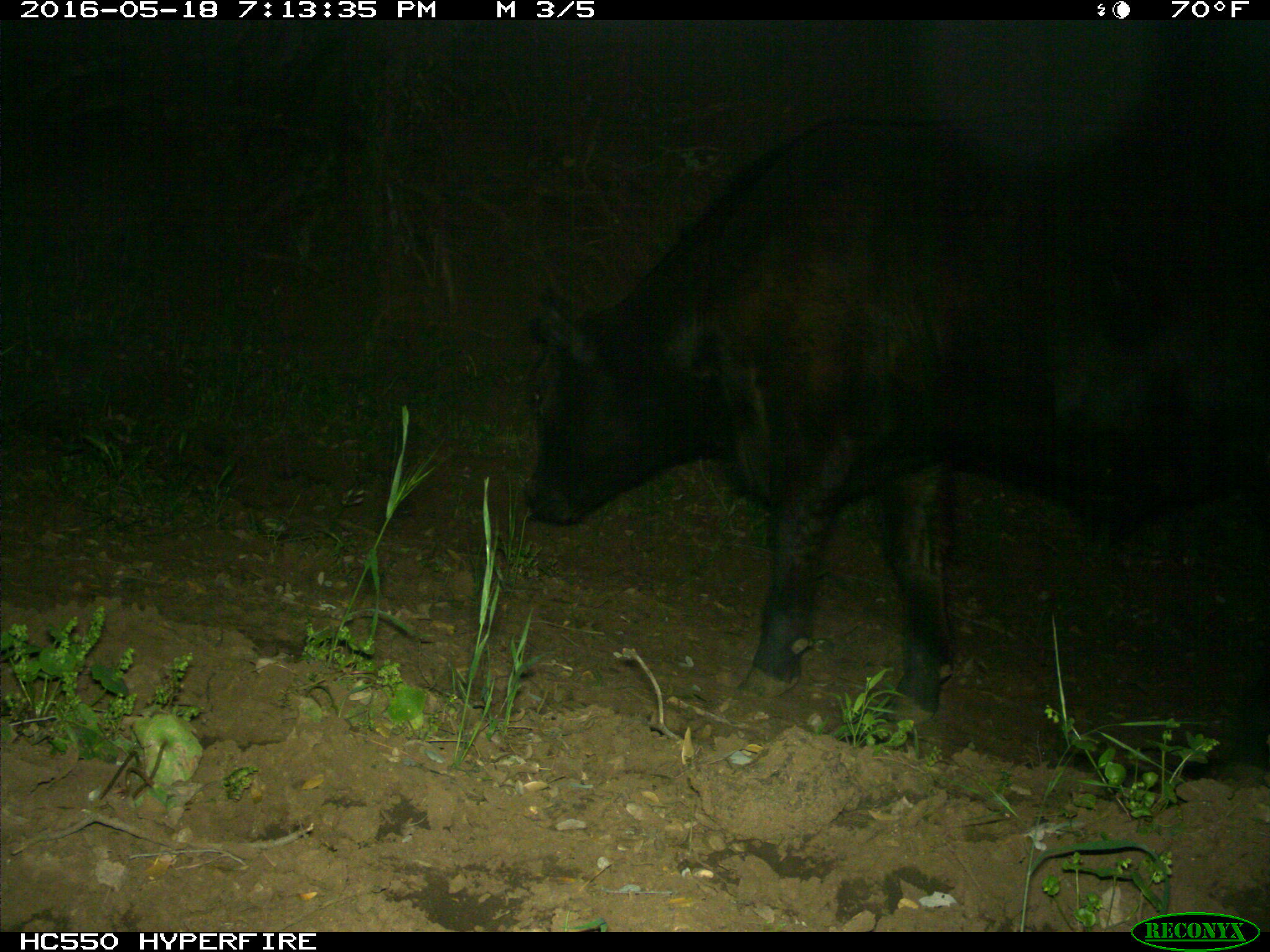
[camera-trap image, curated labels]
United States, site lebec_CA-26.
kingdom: Animalia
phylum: Chordata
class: Mammalia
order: Artiodactyla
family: Bovidae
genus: Bos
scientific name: Bos taurus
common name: domestic cow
Bos taurus (domestic cow).